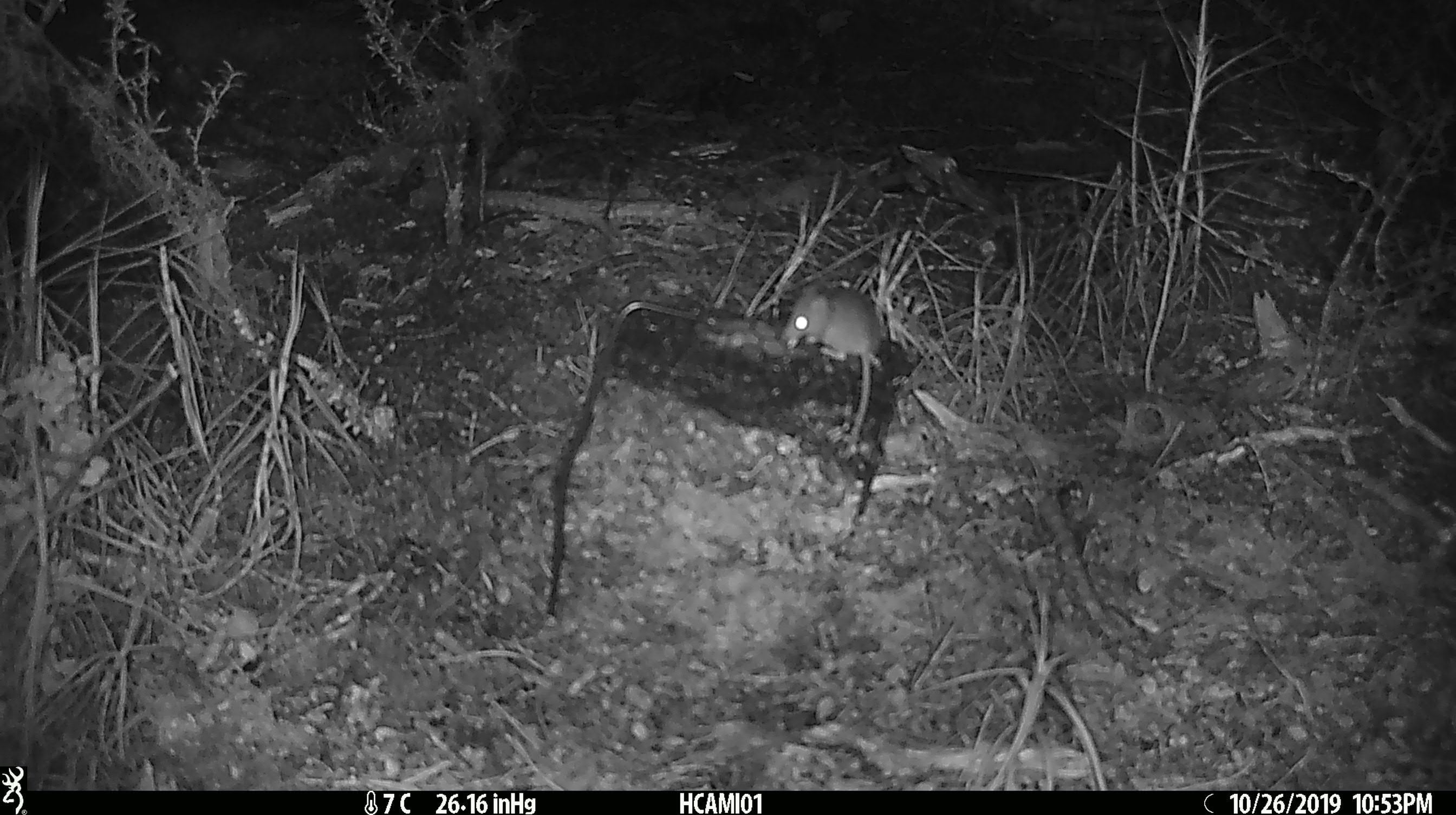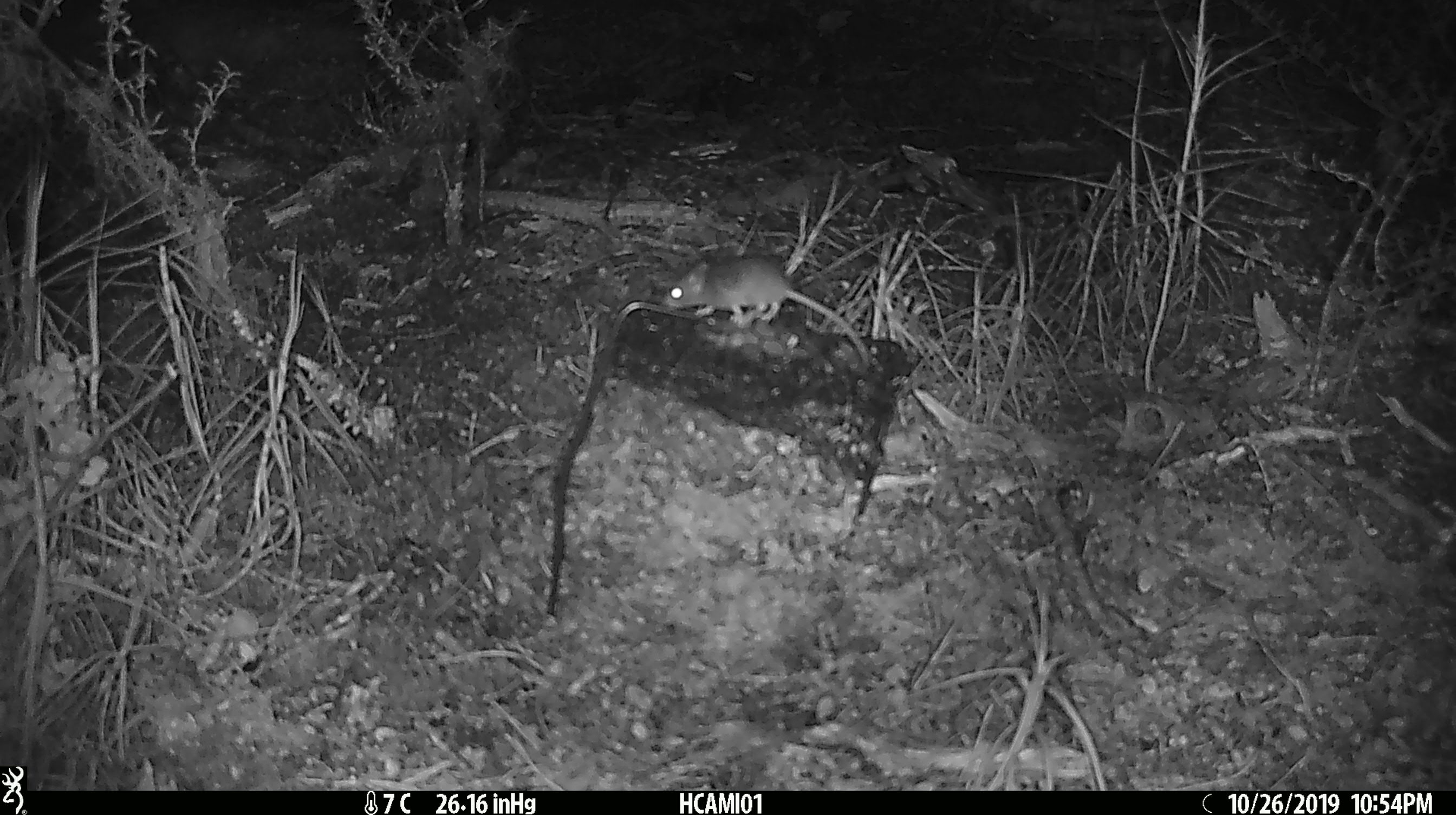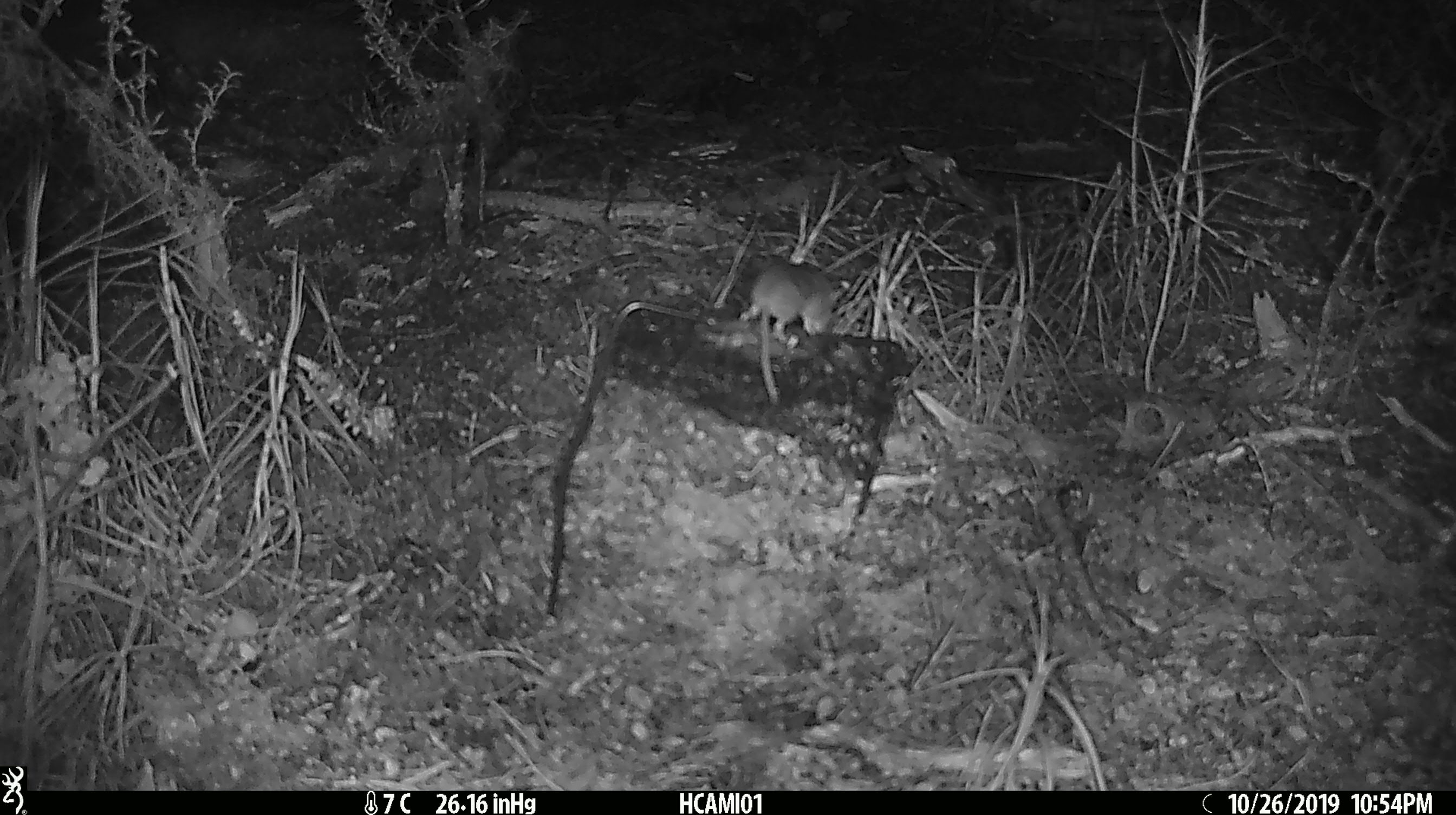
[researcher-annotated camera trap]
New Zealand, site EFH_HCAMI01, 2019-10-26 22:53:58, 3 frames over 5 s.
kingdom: Animalia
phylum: Chordata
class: Mammalia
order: Rodentia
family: Muridae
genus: Mus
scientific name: Mus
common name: mouse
Mouse (Mus).